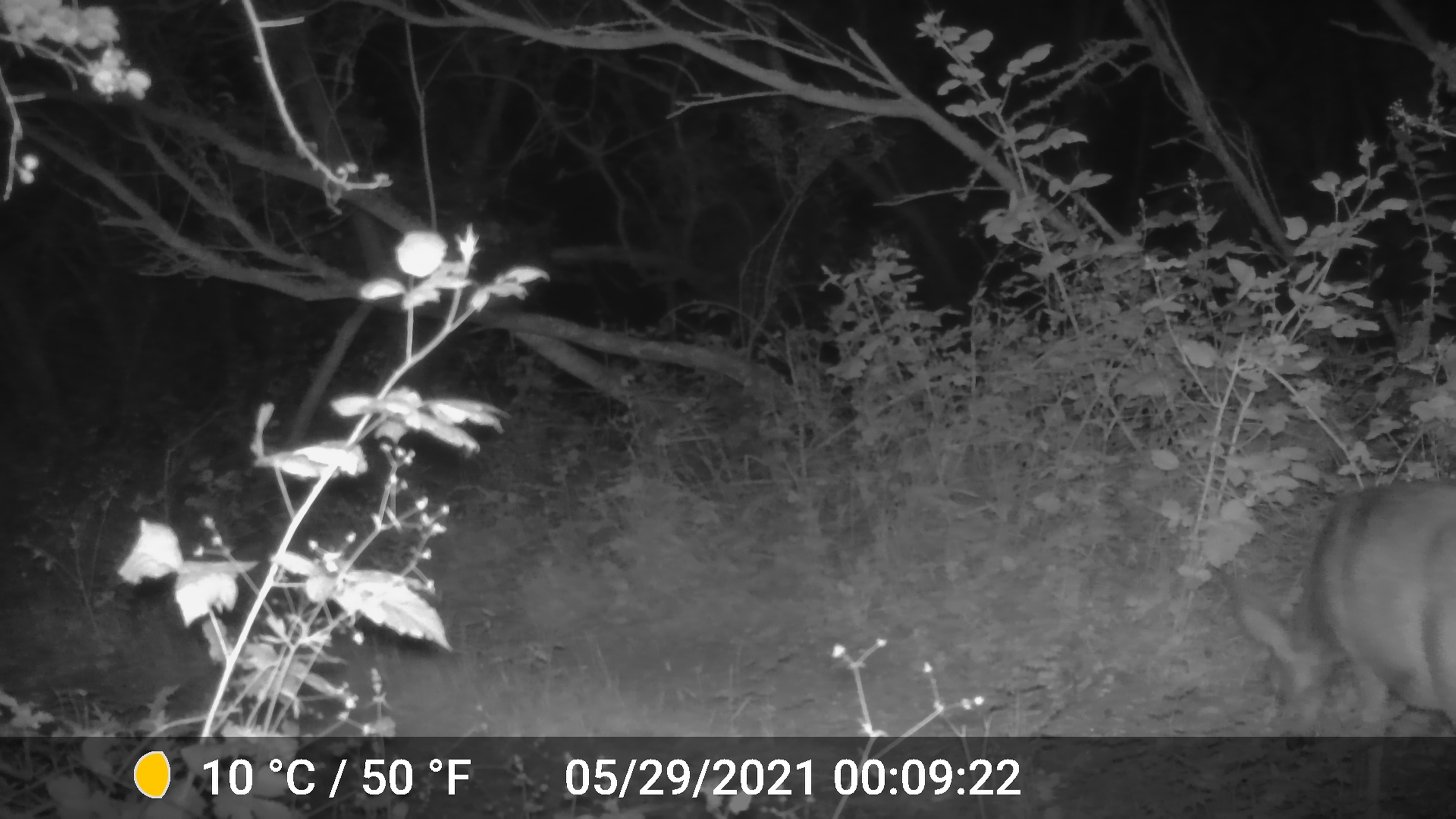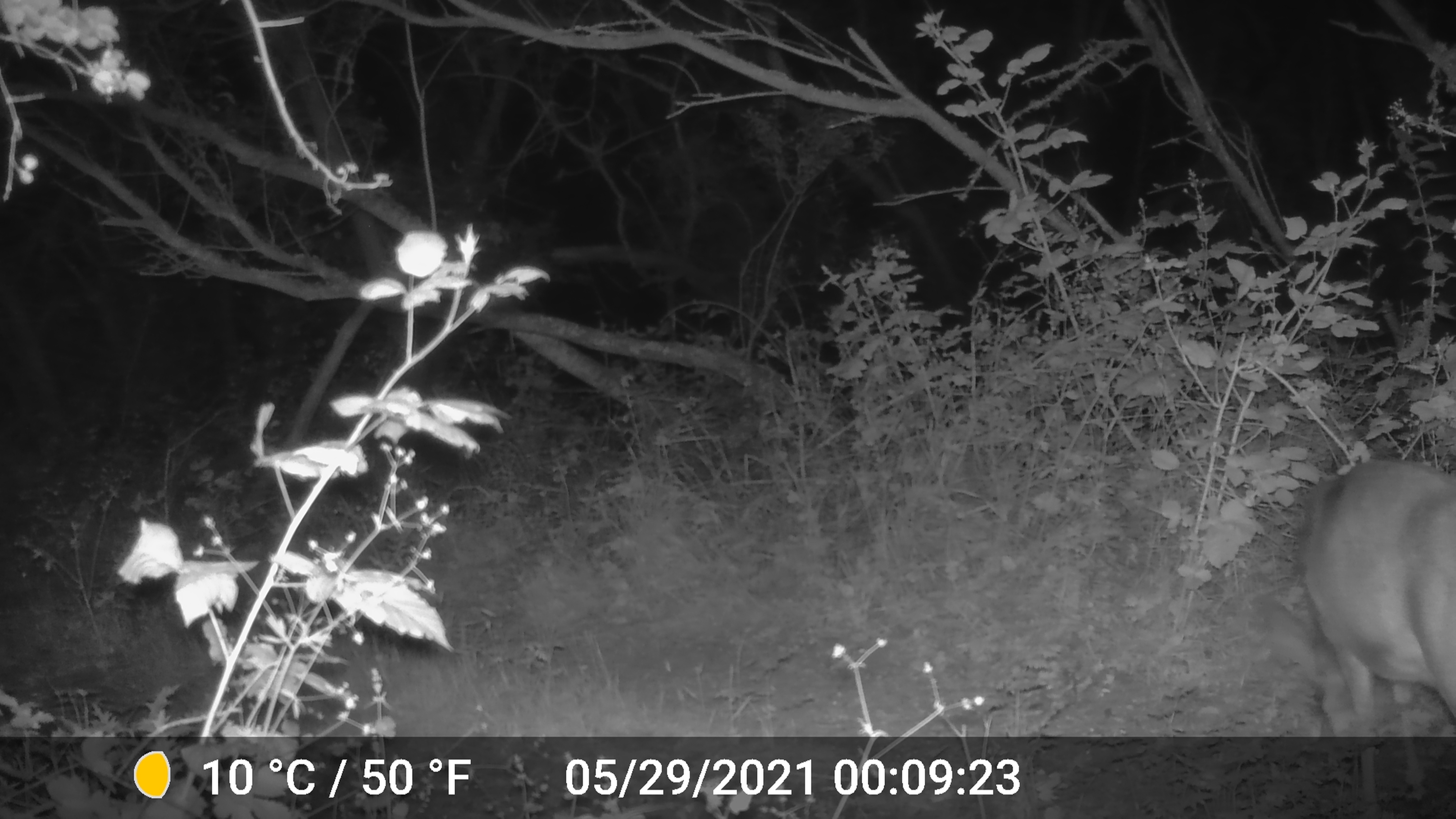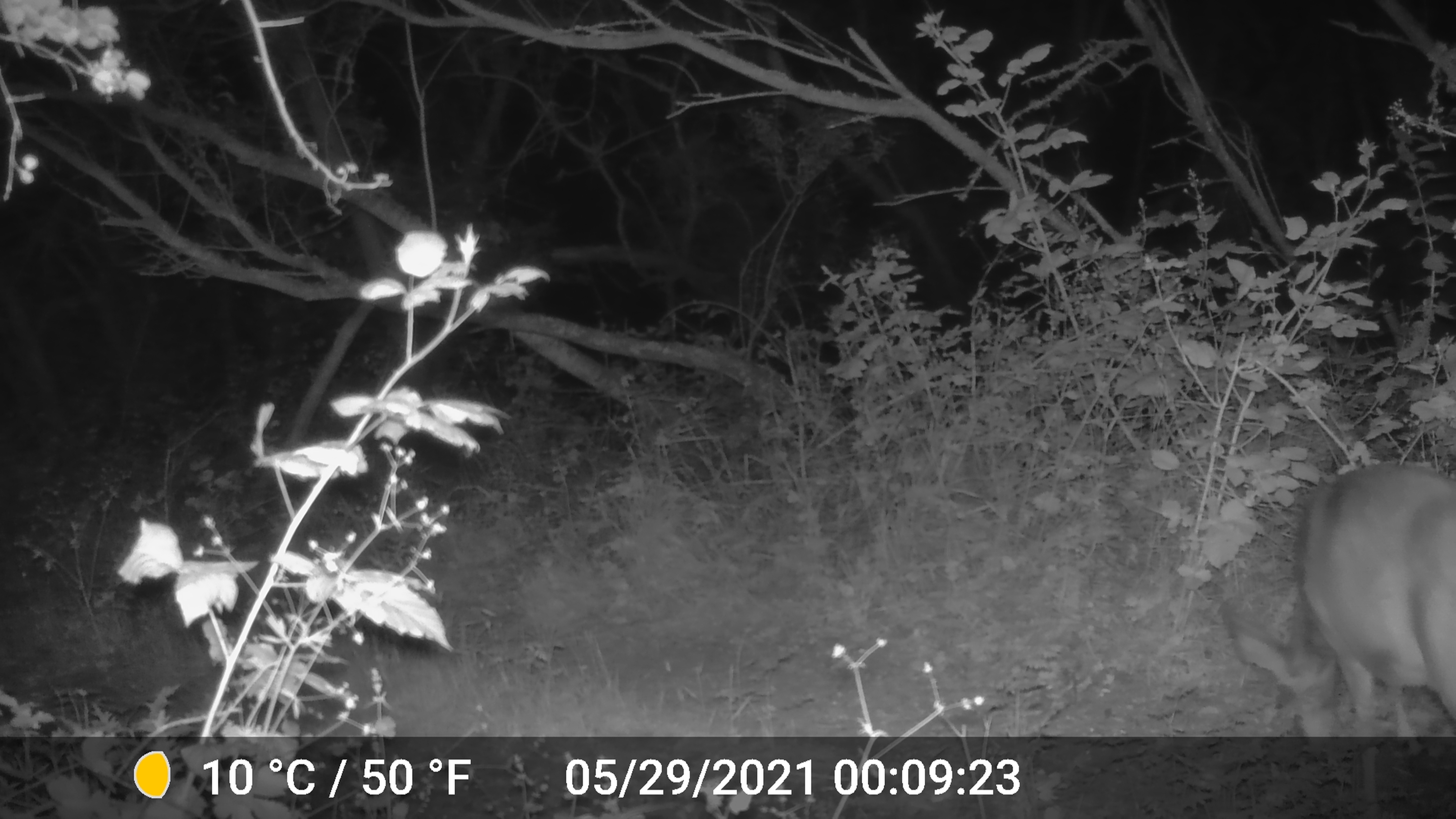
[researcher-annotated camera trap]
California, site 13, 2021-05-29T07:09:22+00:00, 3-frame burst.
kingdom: Animalia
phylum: Chordata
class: Mammalia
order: Artiodactyla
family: Cervidae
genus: Odocoileus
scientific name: Odocoileus hemionus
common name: mule deer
Mule deer (Odocoileus hemionus).